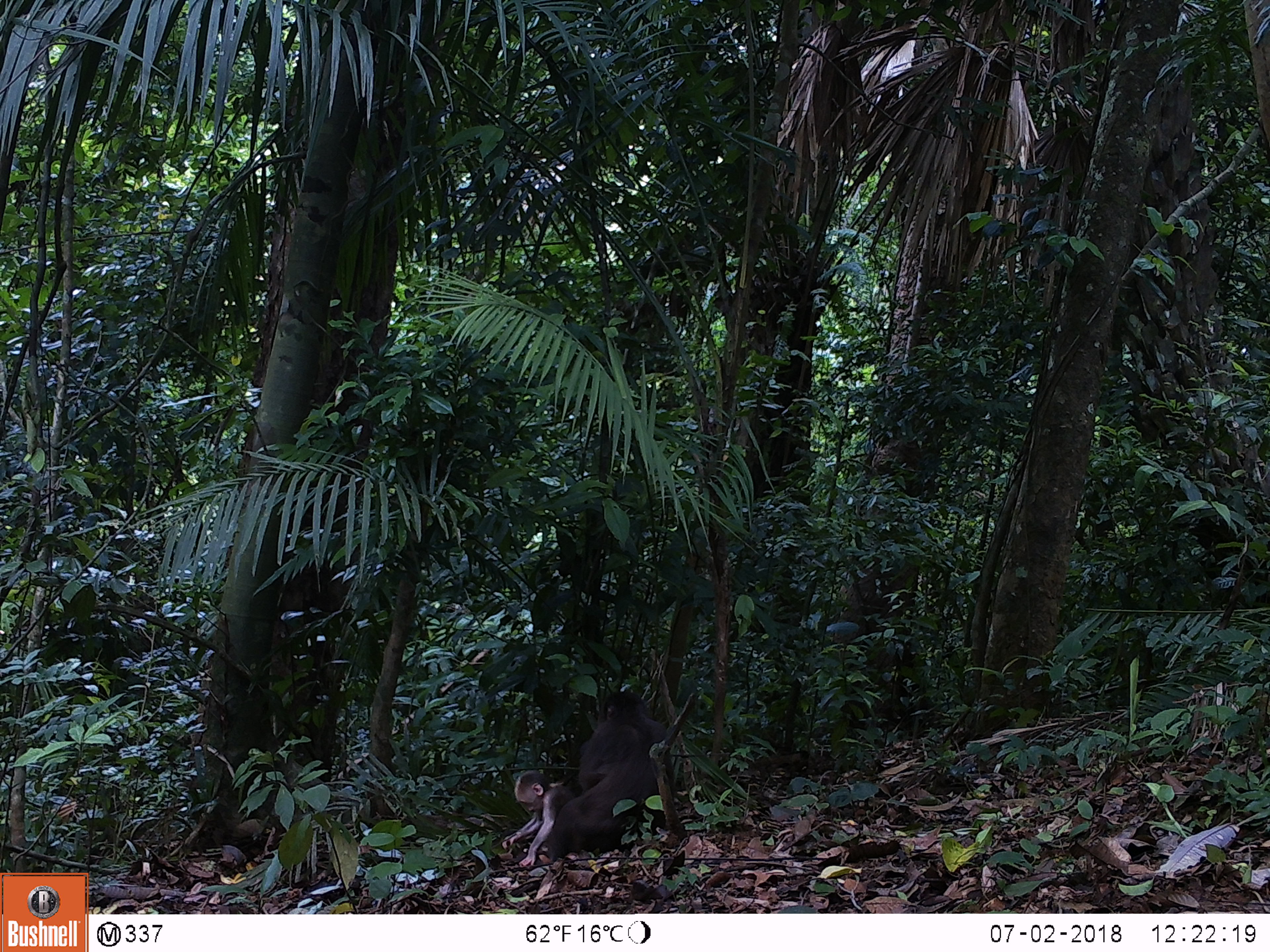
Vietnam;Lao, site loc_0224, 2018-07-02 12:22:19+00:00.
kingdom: Animalia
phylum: Chordata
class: Mammalia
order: Primates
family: Cercopithecidae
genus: Macaca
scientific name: Macaca arctoides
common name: stump-tailed macaque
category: stump tailed macaque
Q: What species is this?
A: Stump tailed macaque (stump-tailed macaque) (Macaca arctoides).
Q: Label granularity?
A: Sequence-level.